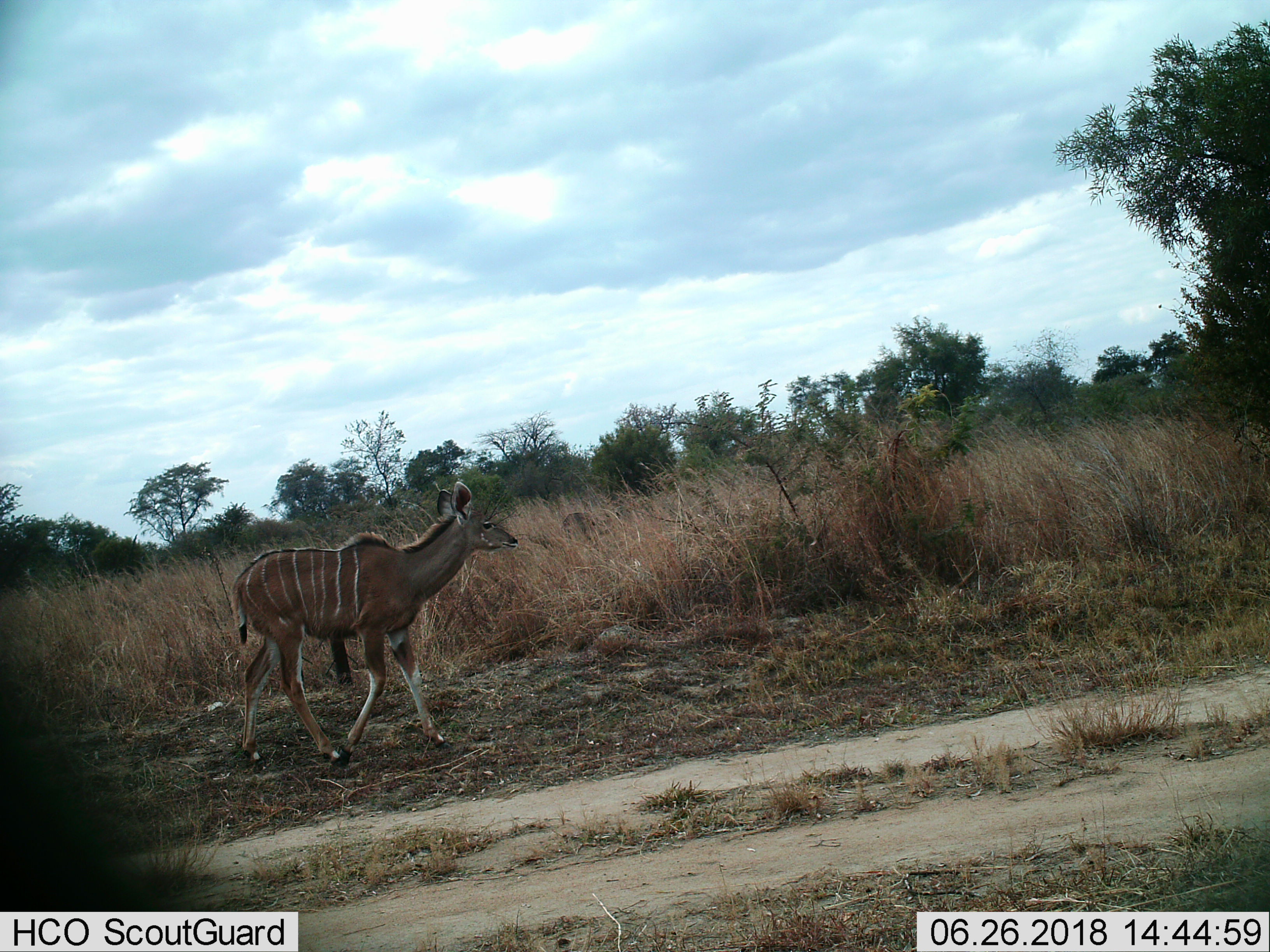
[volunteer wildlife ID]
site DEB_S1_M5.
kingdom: Animalia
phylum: Chordata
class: Mammalia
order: Artiodactyla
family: Bovidae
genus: Tragelaphus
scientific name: Tragelaphus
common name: kudu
Kudu (Tragelaphus), count 1. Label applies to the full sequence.